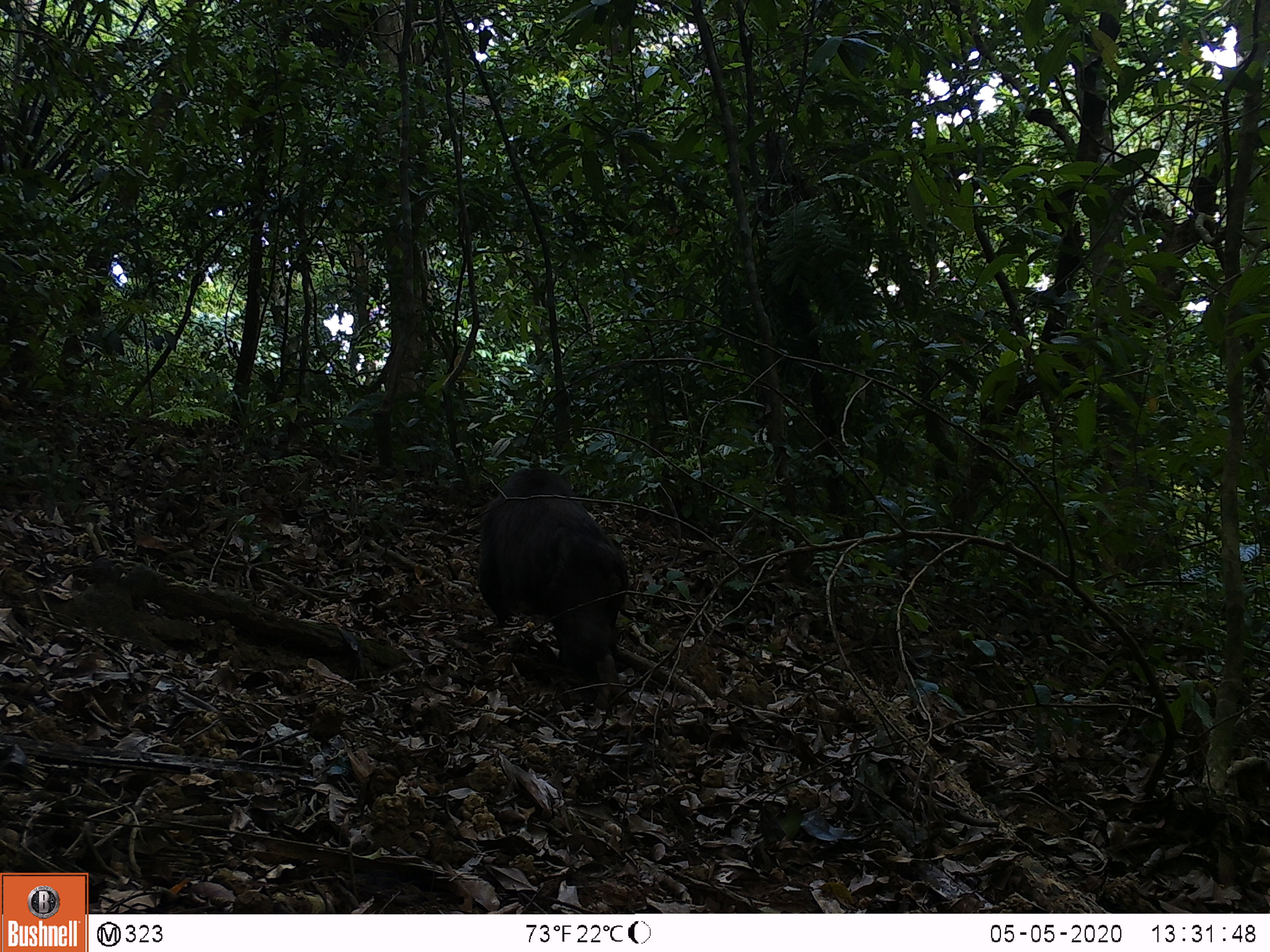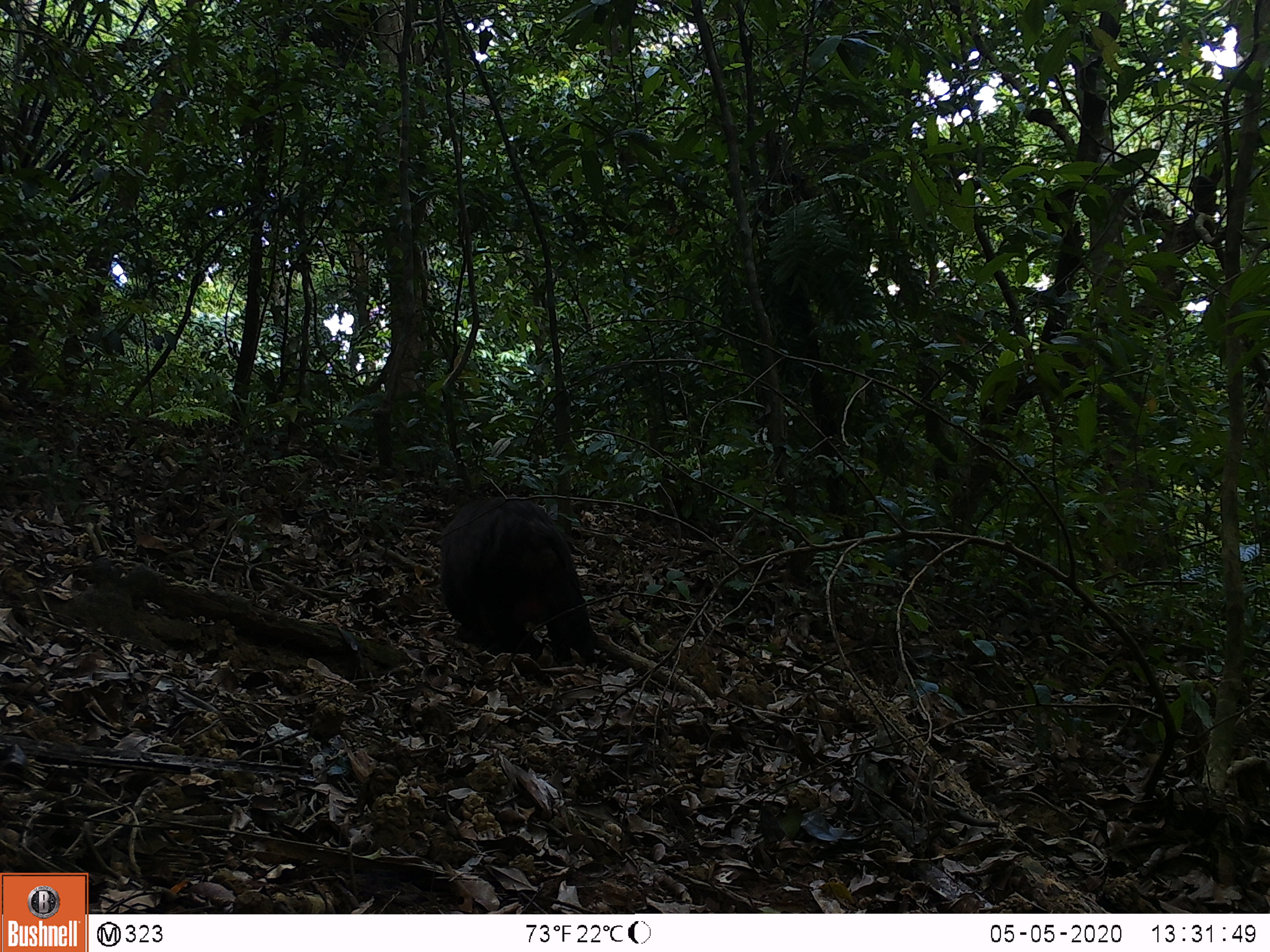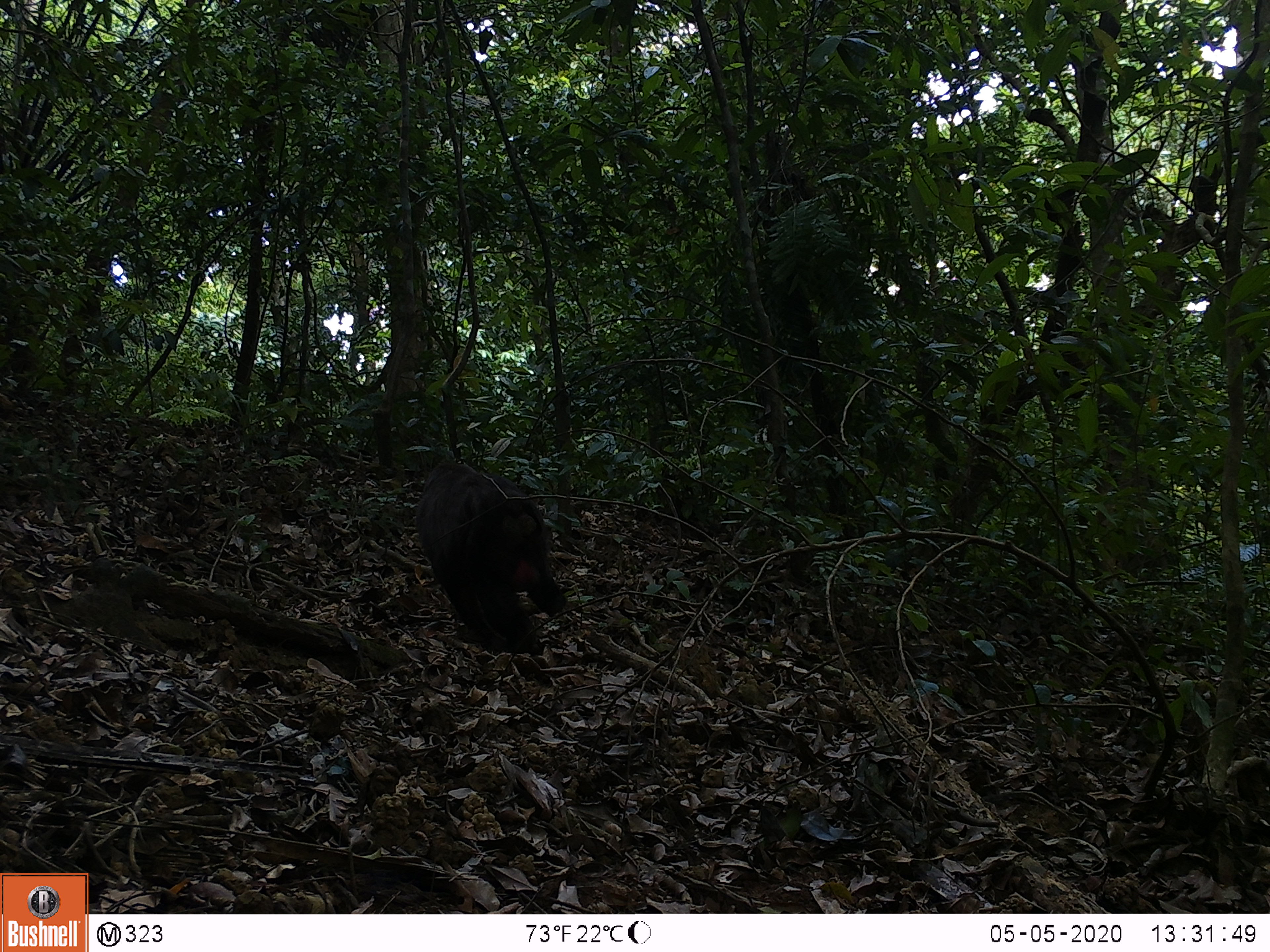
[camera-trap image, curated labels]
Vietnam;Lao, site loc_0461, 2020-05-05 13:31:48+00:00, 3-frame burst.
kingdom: Animalia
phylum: Chordata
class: Mammalia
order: Primates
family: Cercopithecidae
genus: Macaca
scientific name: Macaca arctoides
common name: stump-tailed macaque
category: stump tailed macaque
Stump tailed macaque (stump-tailed macaque) (Macaca arctoides). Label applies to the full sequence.